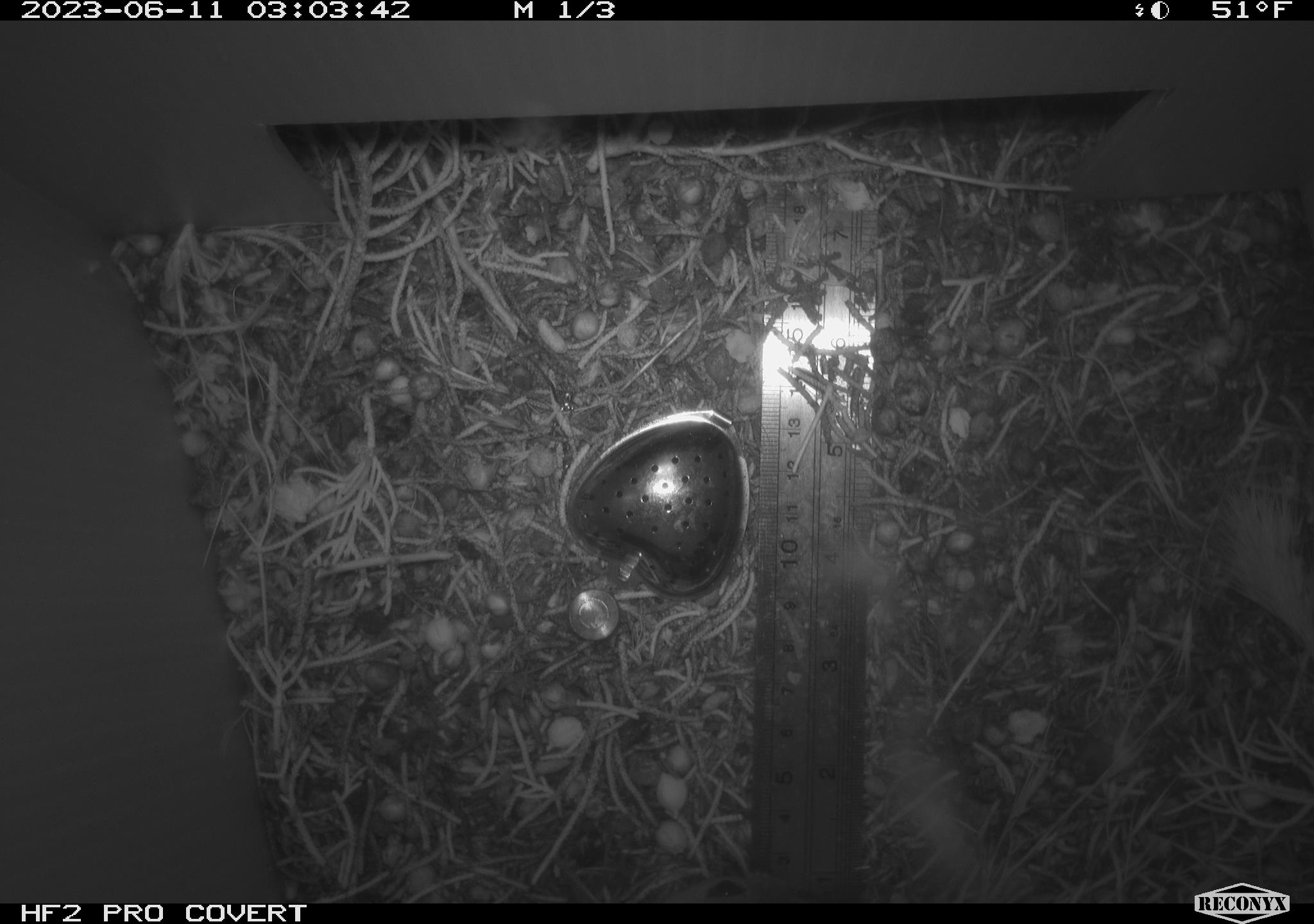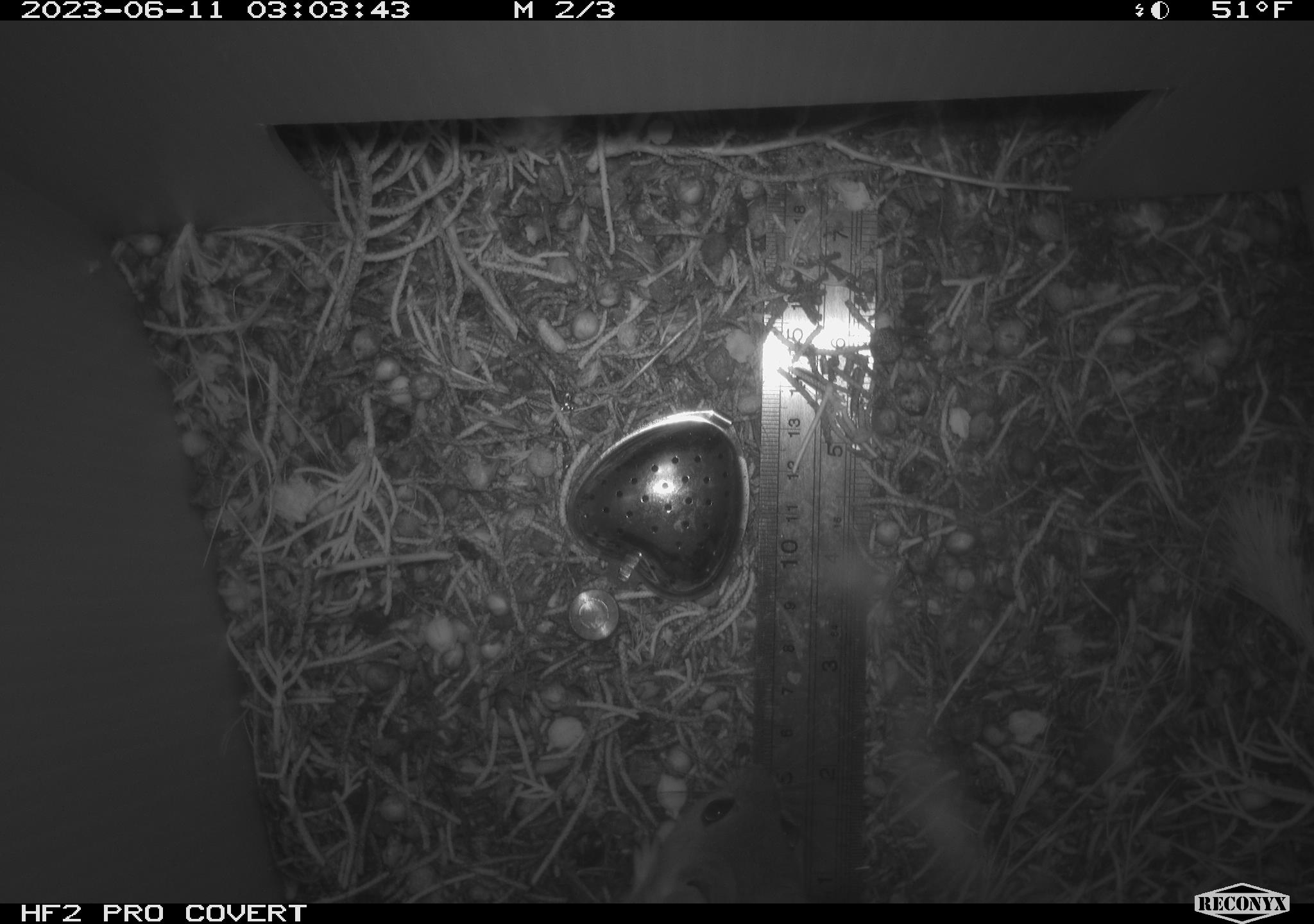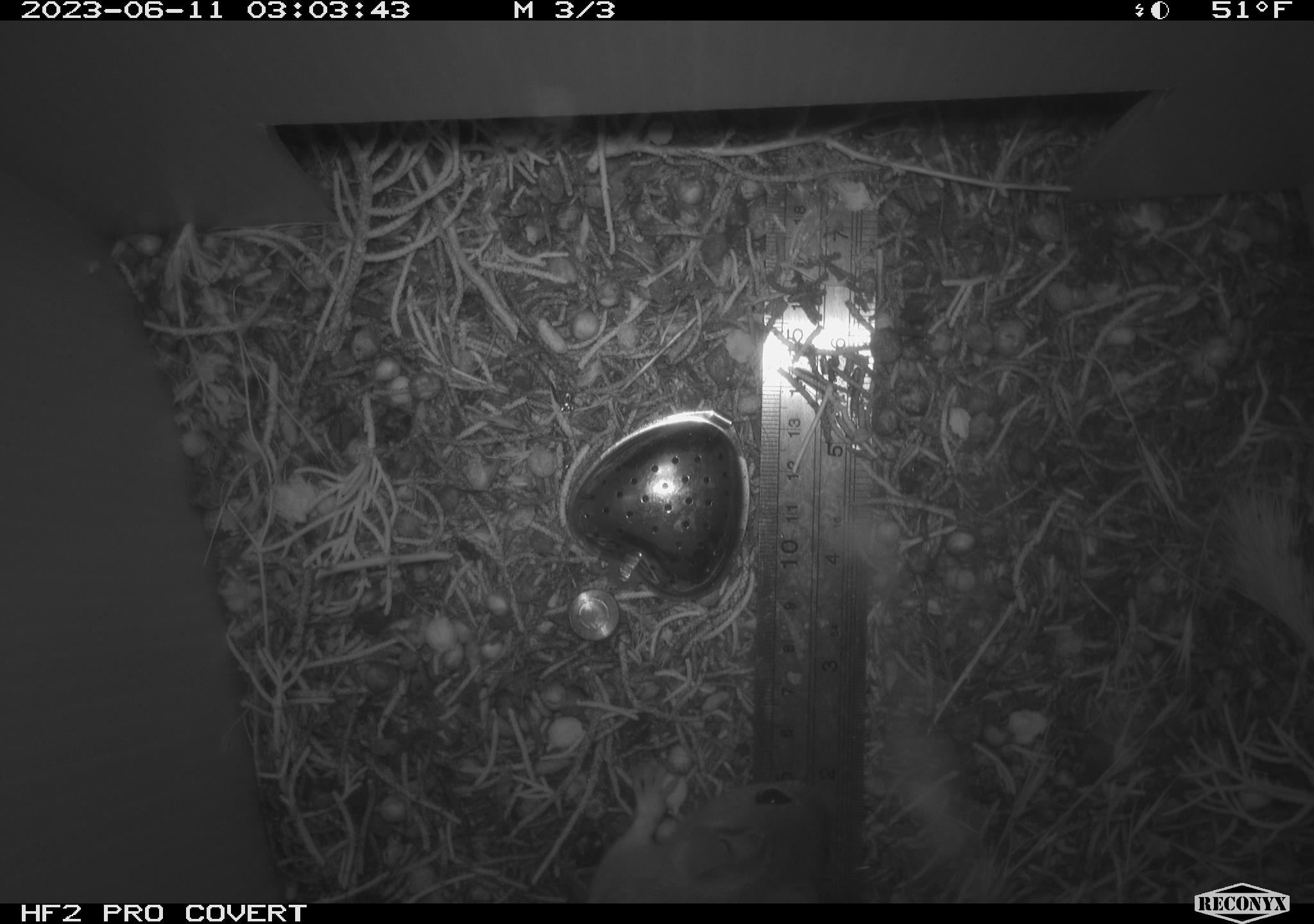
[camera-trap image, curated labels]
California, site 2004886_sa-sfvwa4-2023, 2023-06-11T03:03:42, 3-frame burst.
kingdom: Animalia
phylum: Chordata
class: Mammalia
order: Rodentia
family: Cricetidae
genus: Neotoma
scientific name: Neotoma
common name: pack rat or woodrat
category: neotoma species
Neotoma species (pack rat or woodrat) (Neotoma).